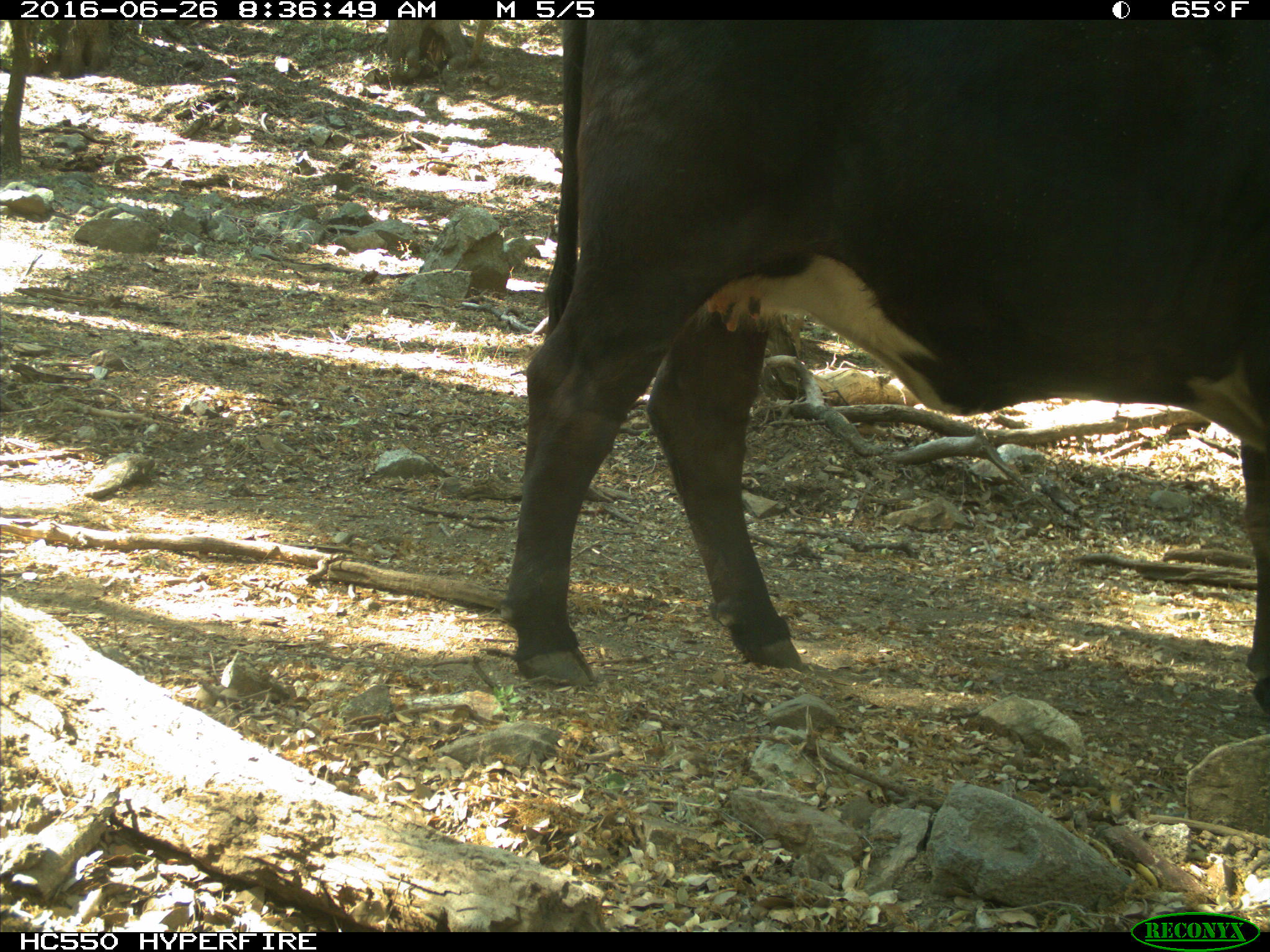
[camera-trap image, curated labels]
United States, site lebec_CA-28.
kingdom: Animalia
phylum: Chordata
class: Mammalia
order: Artiodactyla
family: Bovidae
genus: Bos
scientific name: Bos taurus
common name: domestic cow